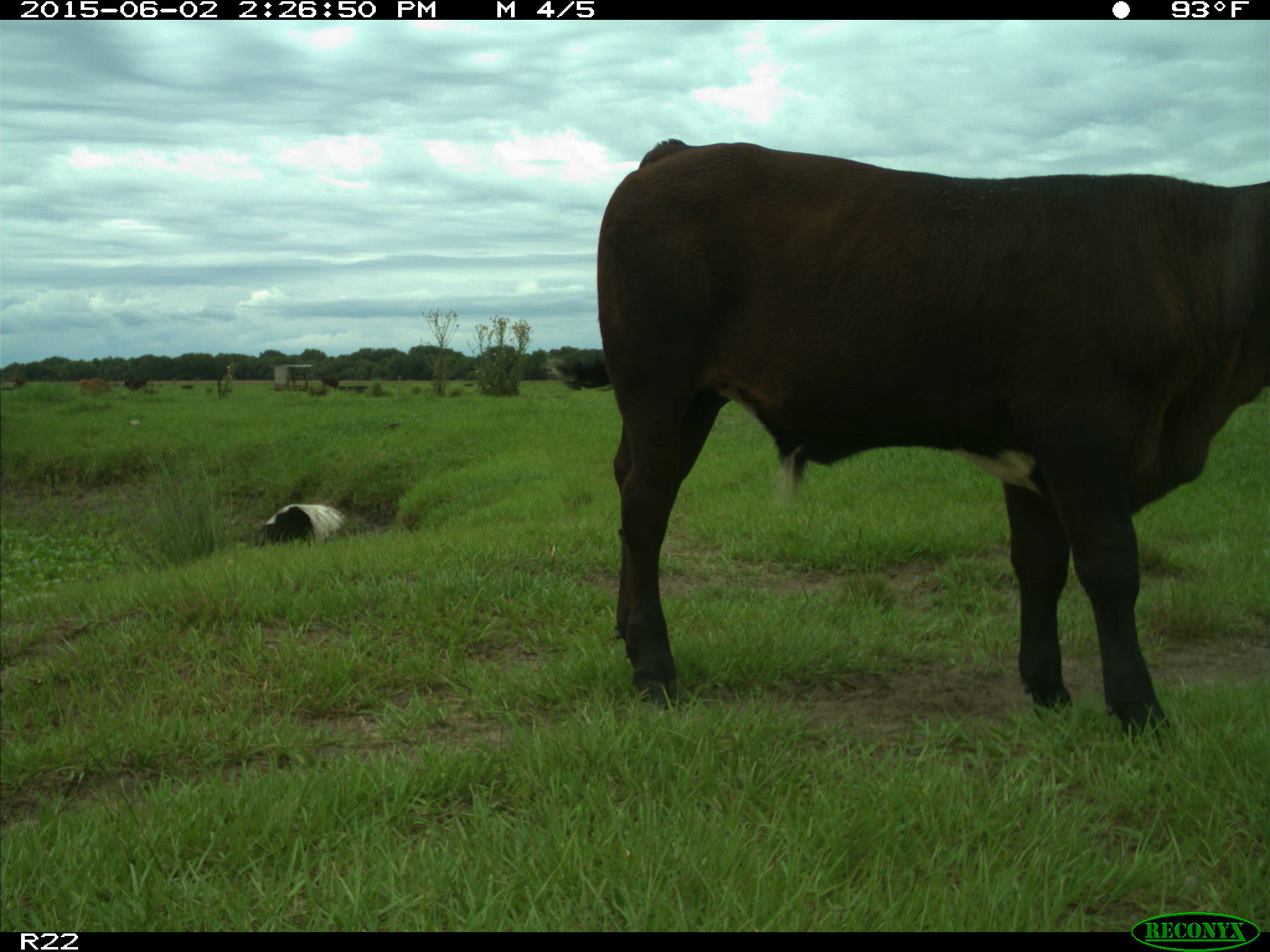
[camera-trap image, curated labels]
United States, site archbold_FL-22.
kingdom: Animalia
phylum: Chordata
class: Mammalia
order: Artiodactyla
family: Bovidae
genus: Bos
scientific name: Bos taurus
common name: domestic cow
Bos taurus (domestic cow).